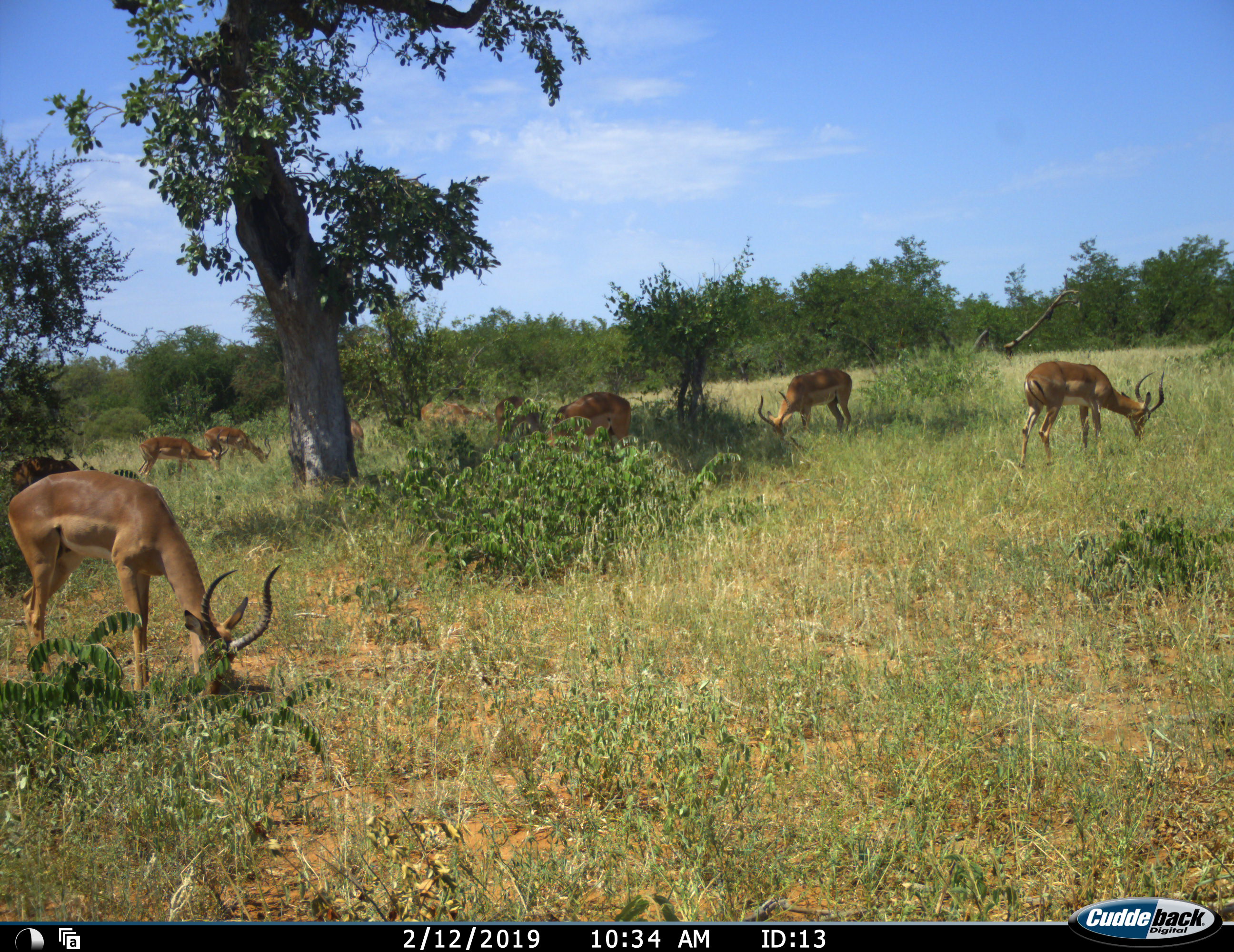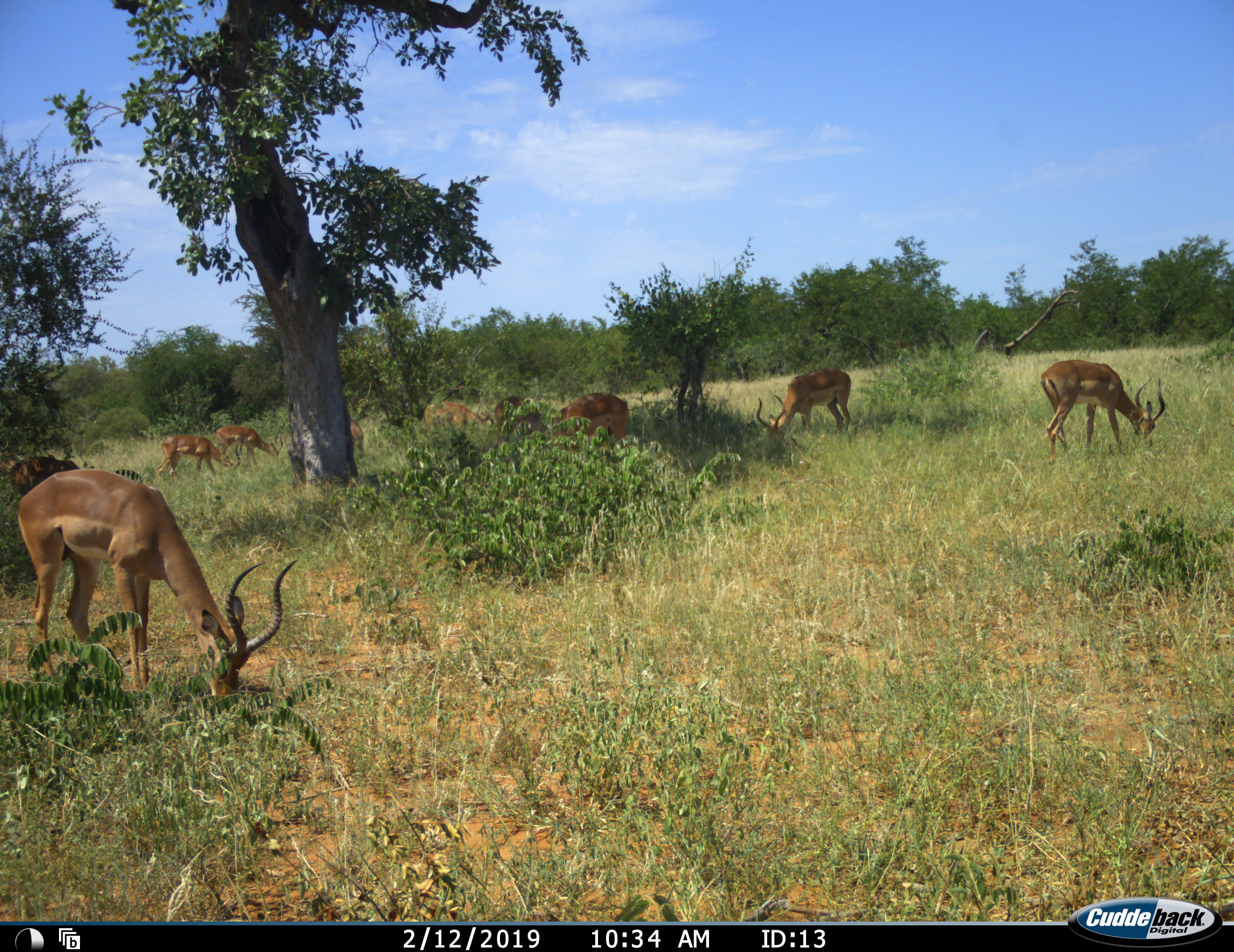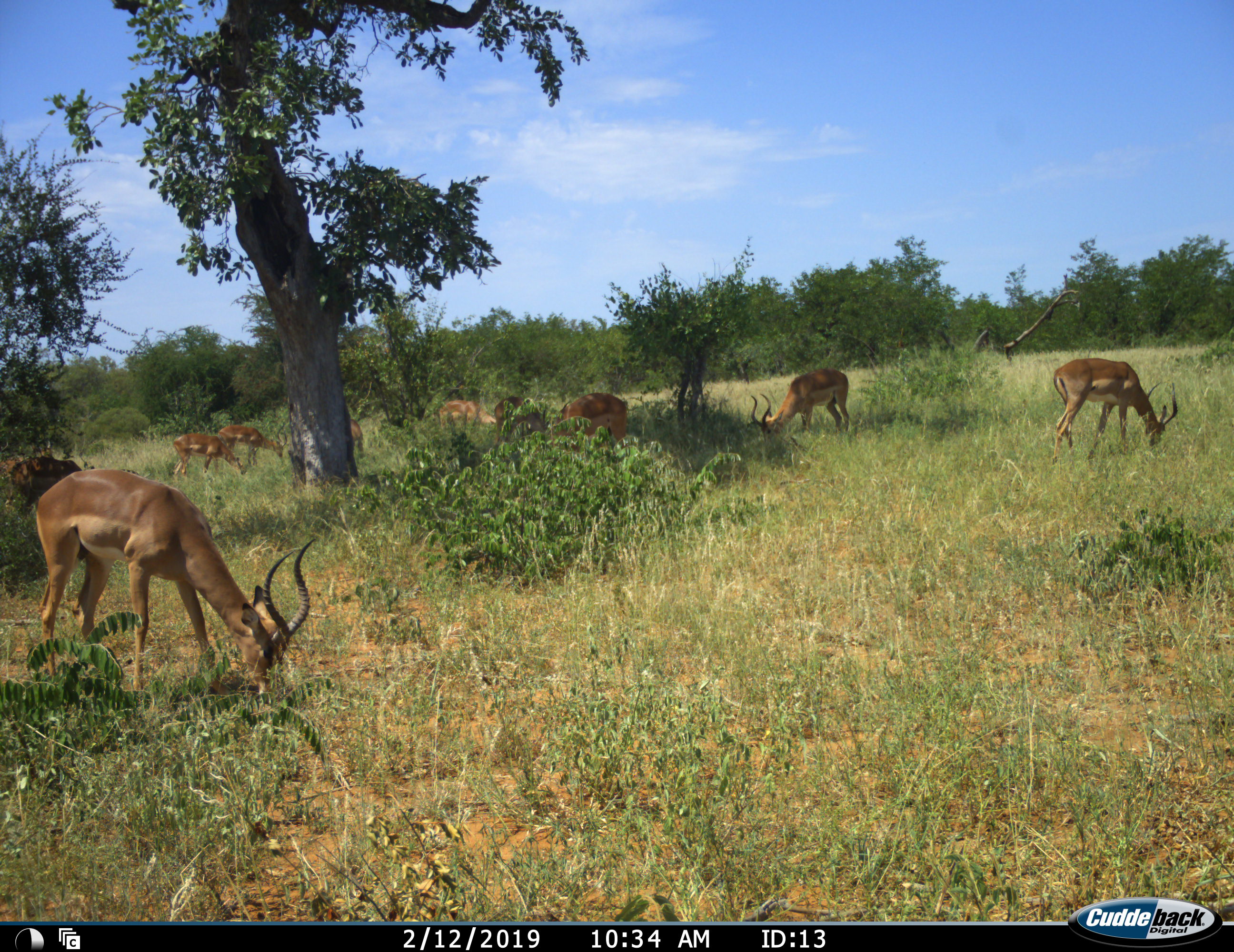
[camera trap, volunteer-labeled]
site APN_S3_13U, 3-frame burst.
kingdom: Animalia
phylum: Chordata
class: Mammalia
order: Artiodactyla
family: Bovidae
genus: Aepyceros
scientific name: Aepyceros melampus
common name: impala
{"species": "impala (Aepyceros melampus)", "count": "10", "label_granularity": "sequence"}